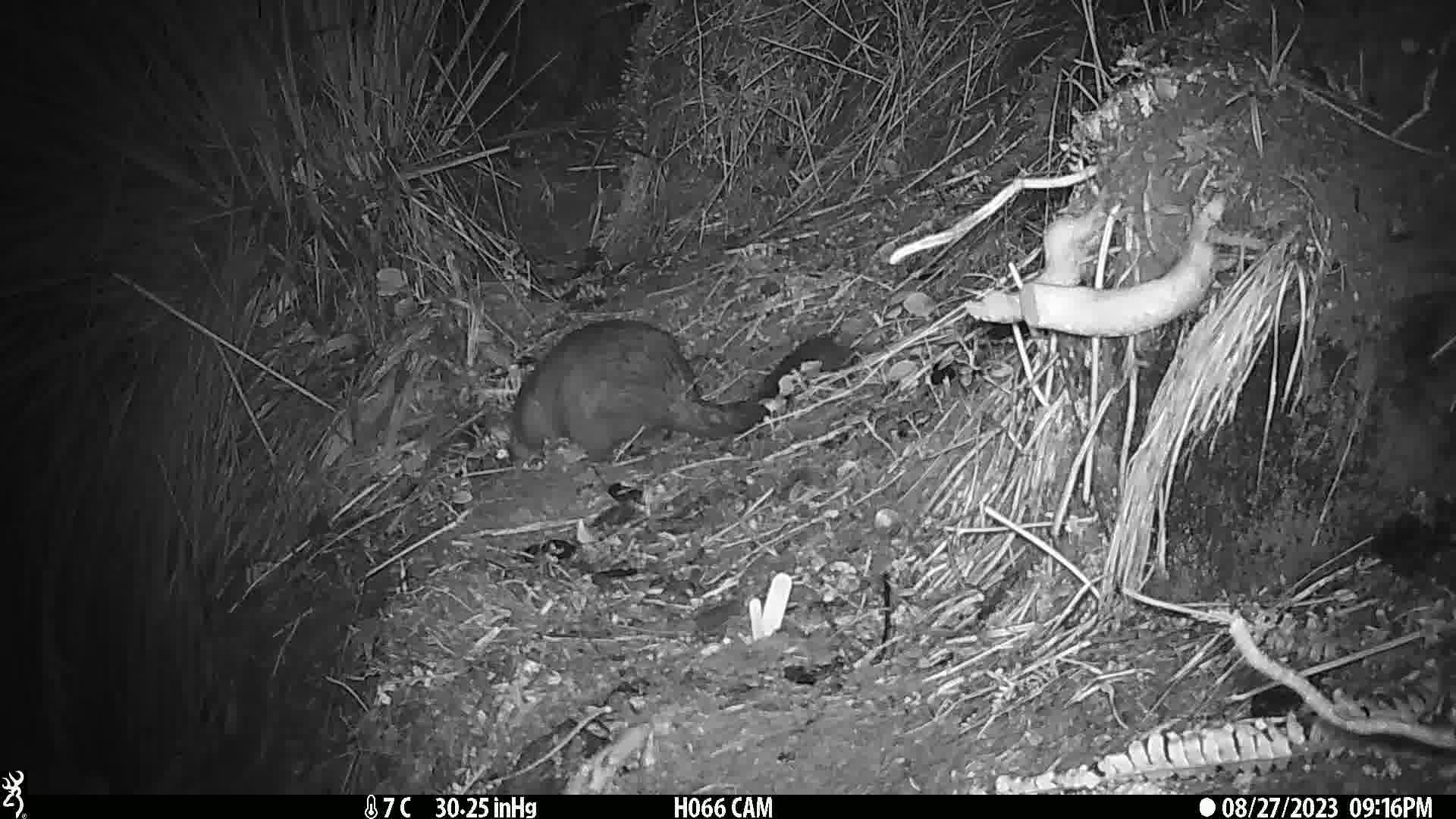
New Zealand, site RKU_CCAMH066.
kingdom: Animalia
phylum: Chordata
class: Mammalia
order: Diprotodontia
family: Phalangeridae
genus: Trichosurus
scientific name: Trichosurus vulpecula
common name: common brushtail possum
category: possum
Possum (common brushtail possum) (Trichosurus vulpecula).